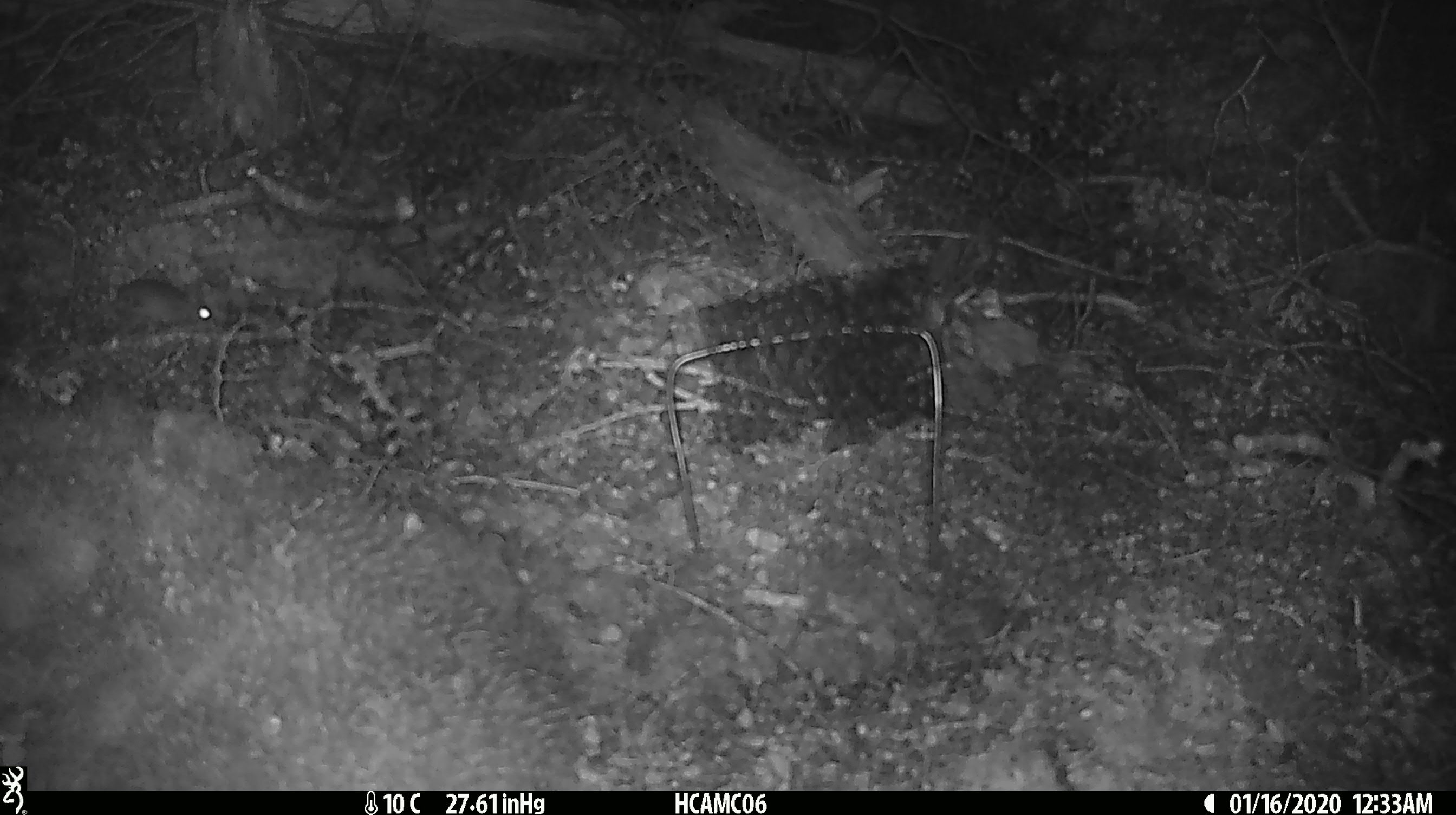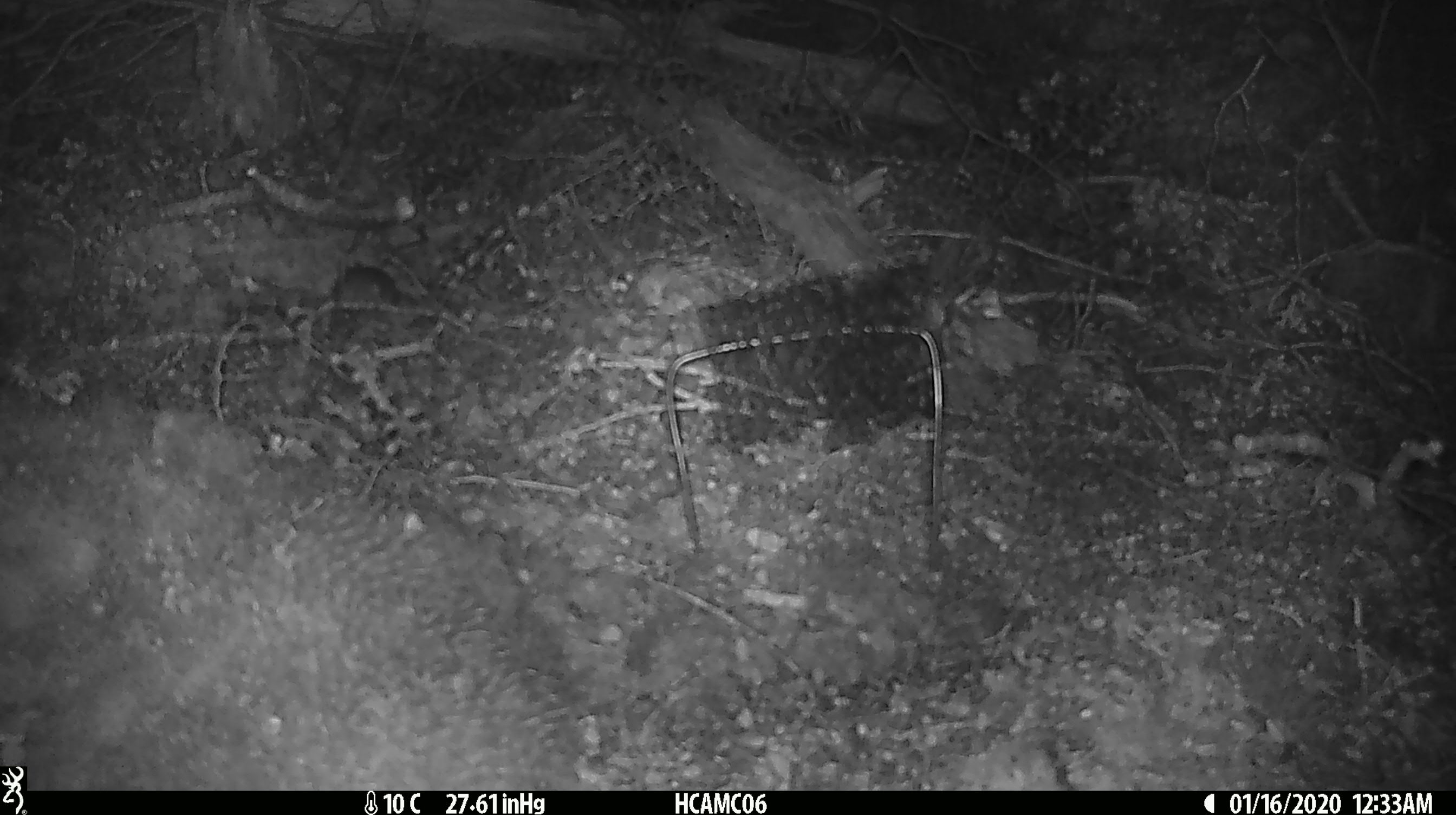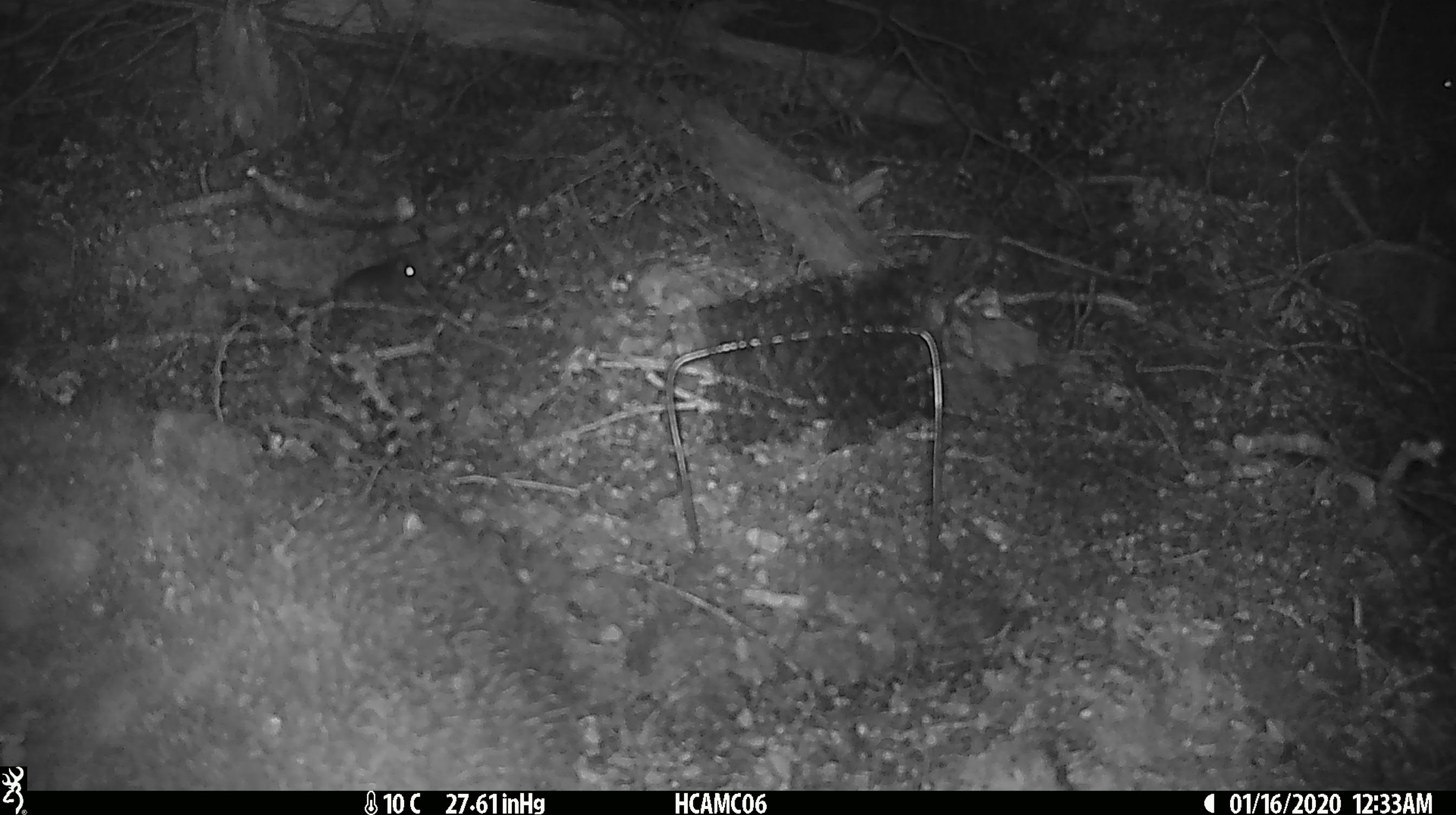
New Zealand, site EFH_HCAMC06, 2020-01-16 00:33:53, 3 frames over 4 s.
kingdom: Animalia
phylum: Chordata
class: Mammalia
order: Rodentia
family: Muridae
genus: Mus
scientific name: Mus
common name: mouse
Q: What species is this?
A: Mouse (Mus).